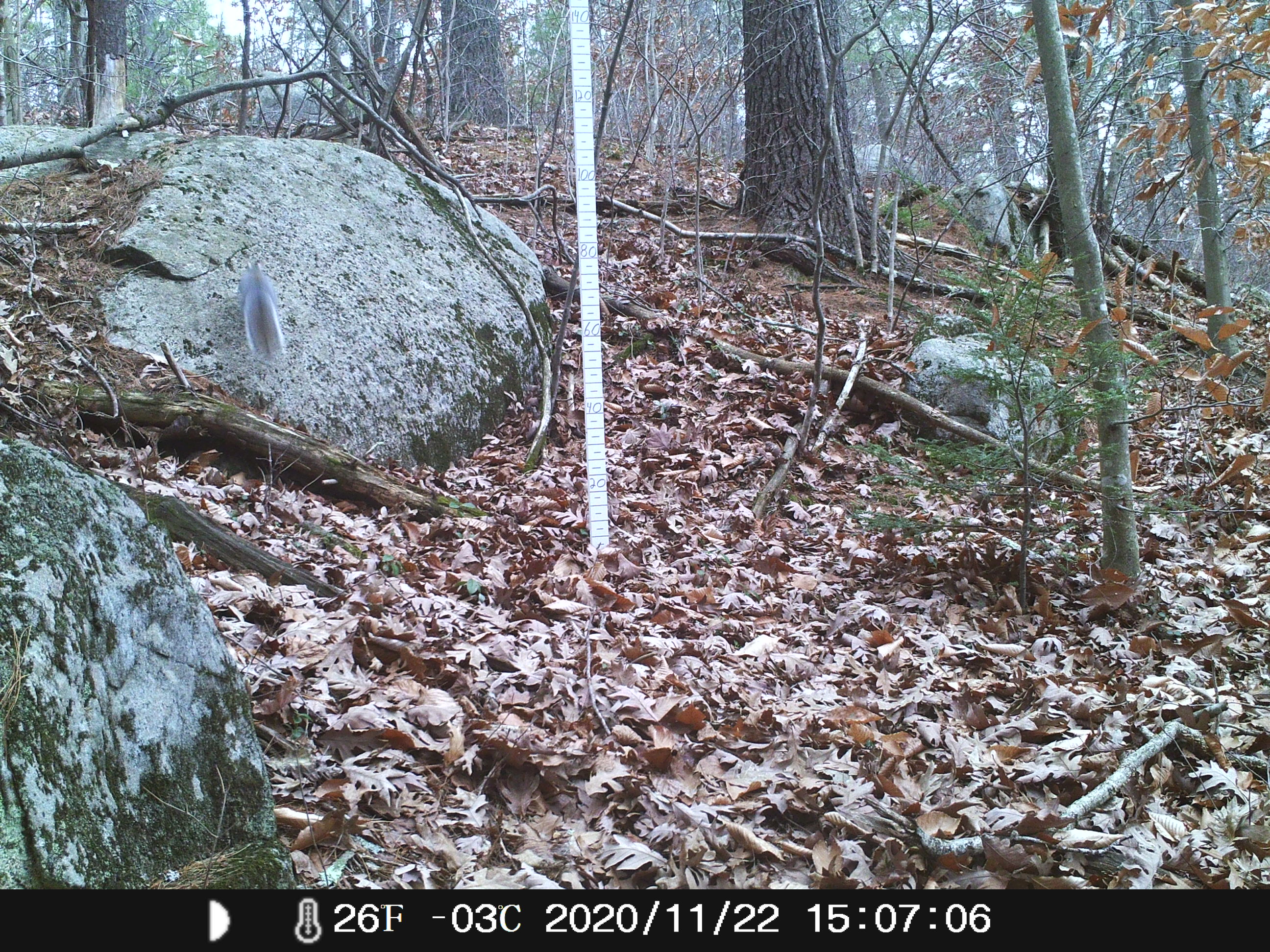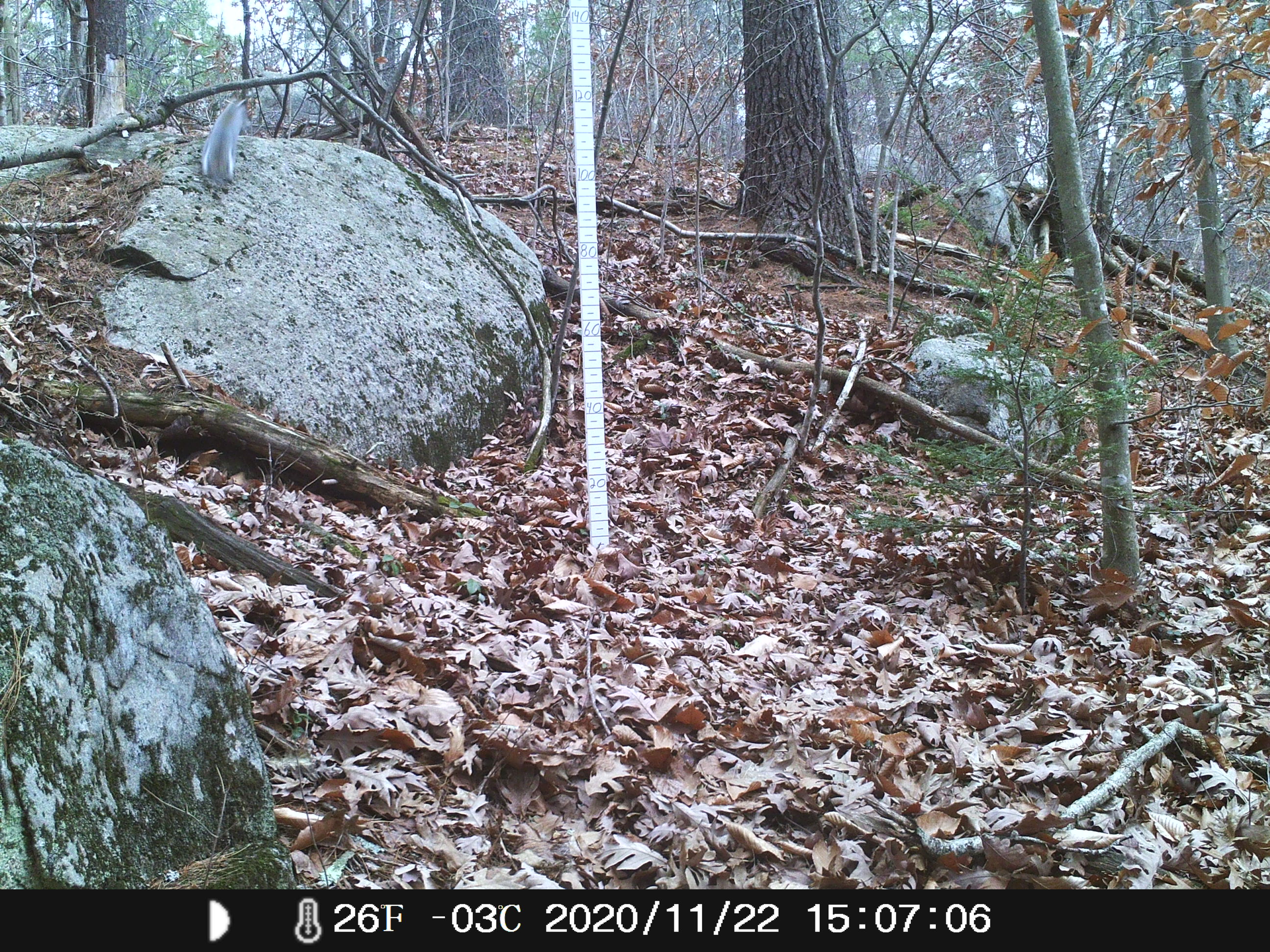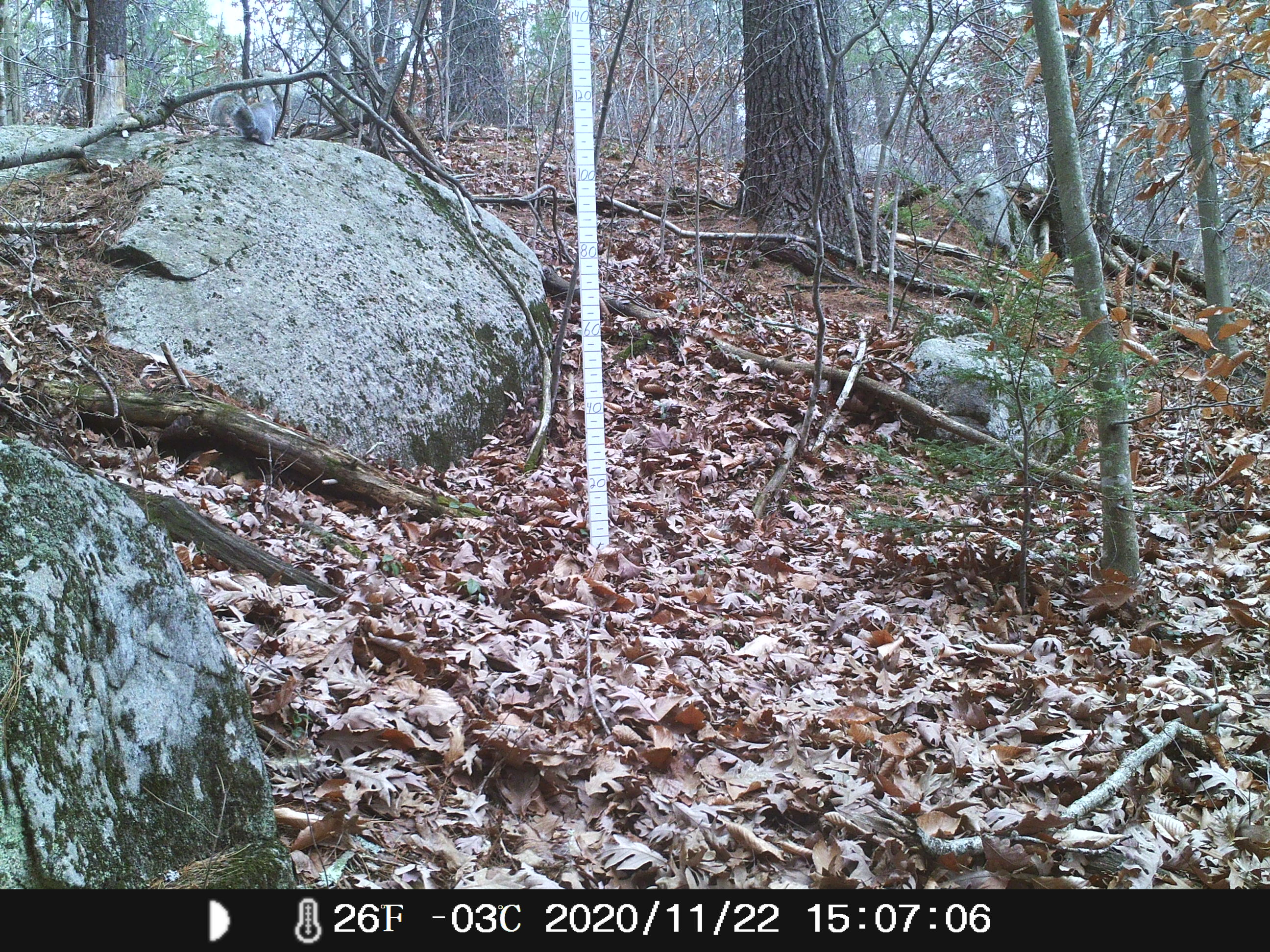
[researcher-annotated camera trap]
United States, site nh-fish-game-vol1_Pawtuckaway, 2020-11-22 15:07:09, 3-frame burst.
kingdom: Animalia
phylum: Chordata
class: Mammalia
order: Rodentia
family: Sciuridae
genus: Sciurus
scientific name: Sciurus carolinensis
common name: gray squirrel